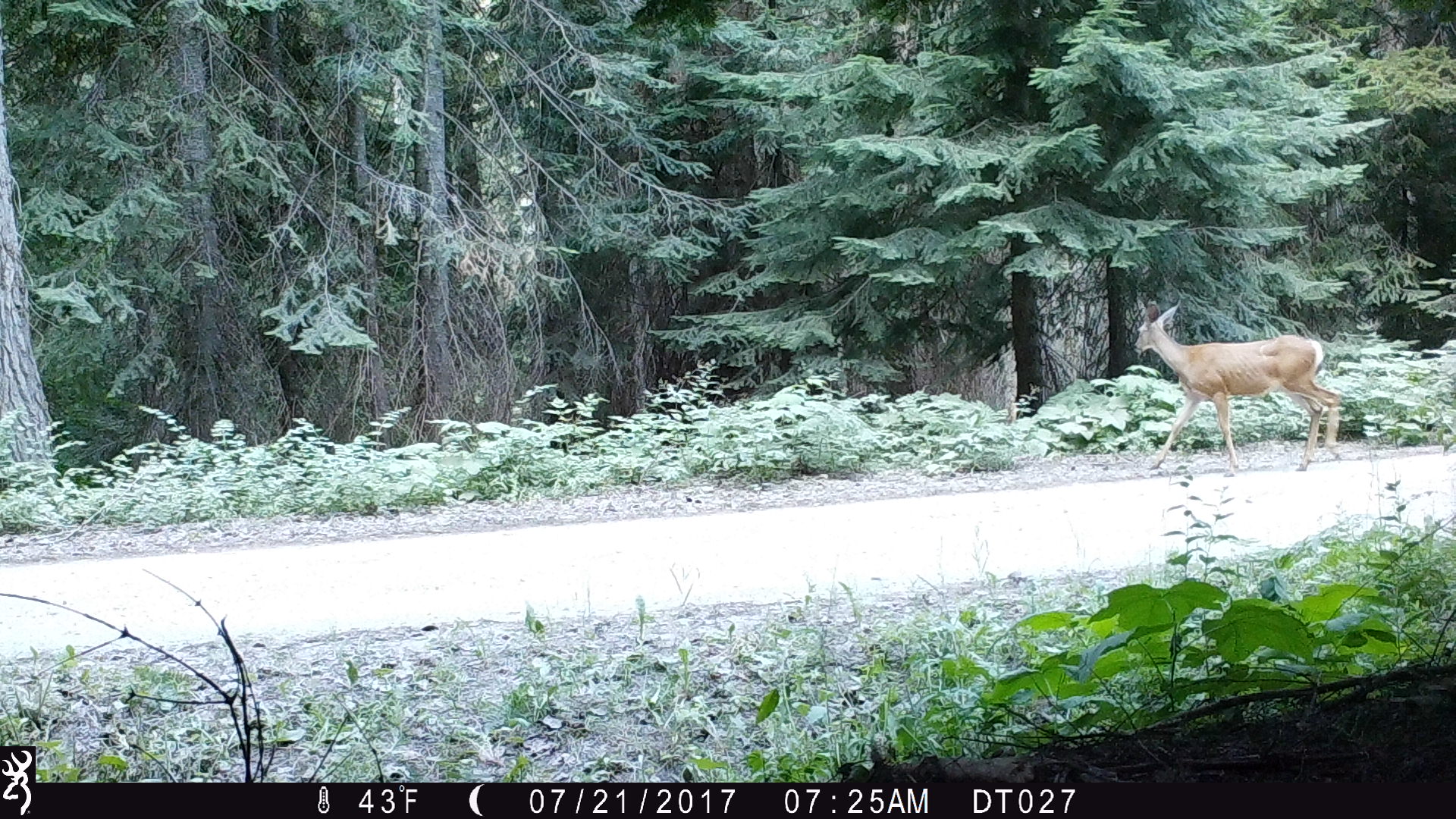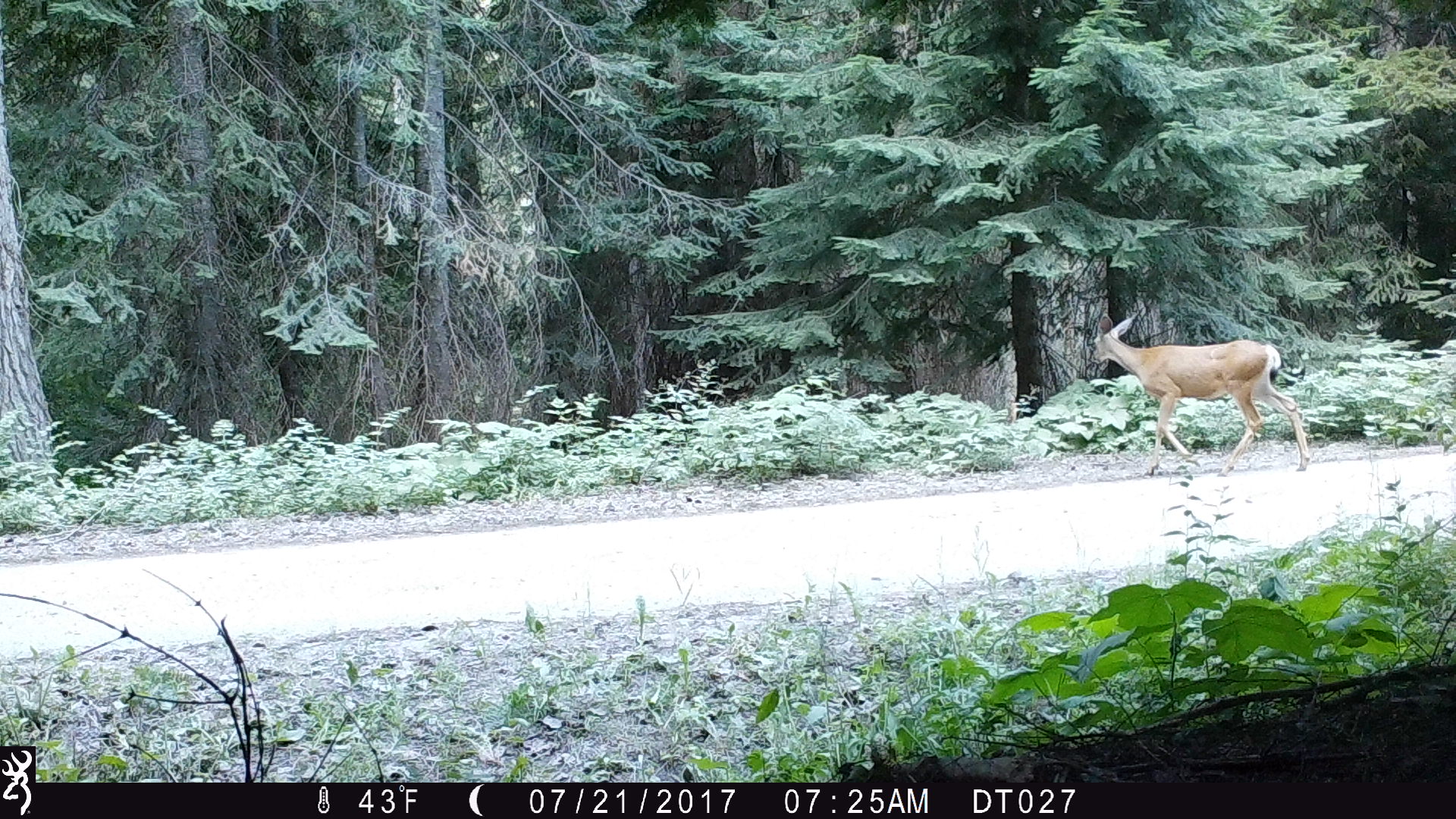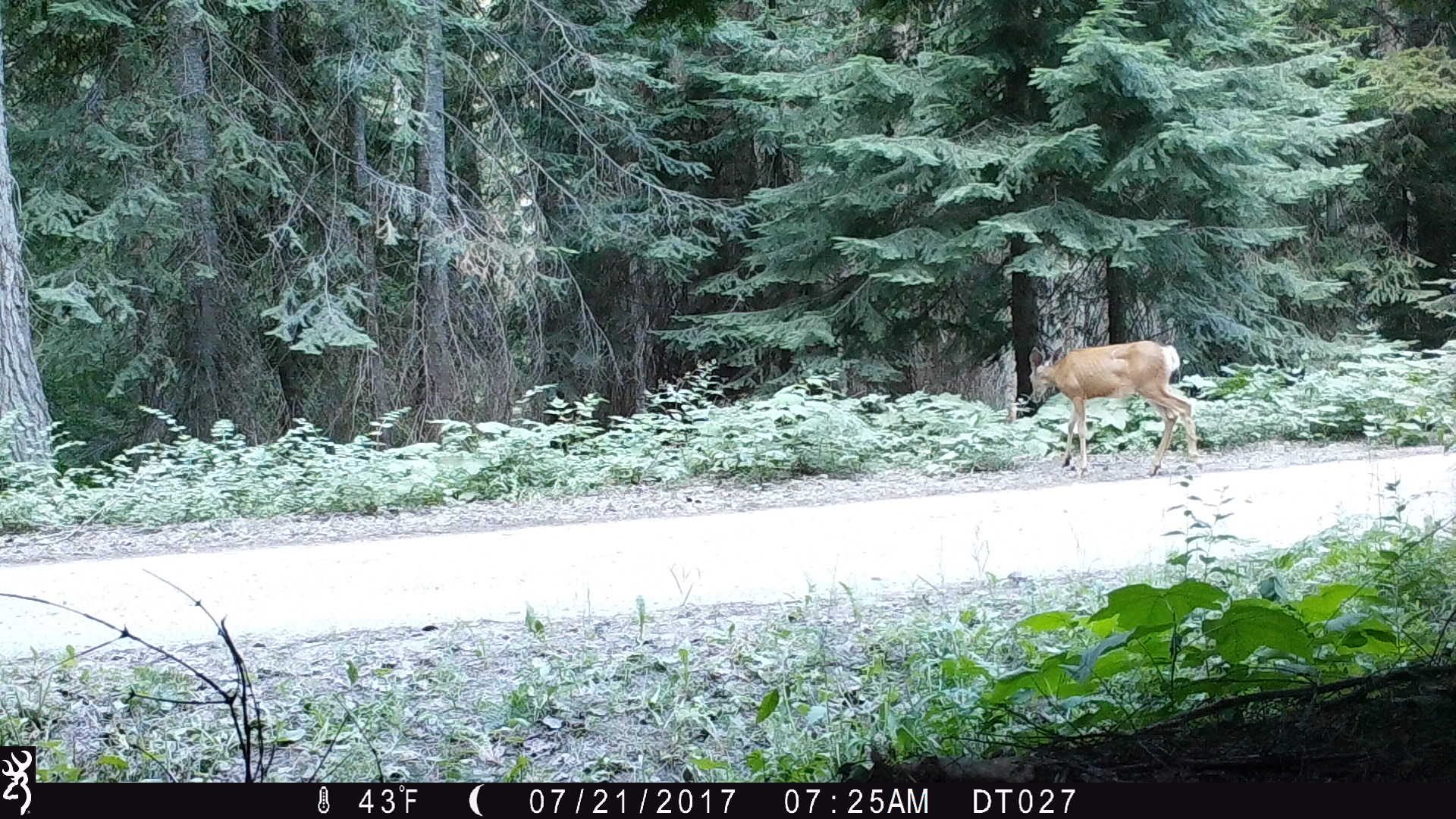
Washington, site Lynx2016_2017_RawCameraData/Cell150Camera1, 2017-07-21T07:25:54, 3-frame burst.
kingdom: Animalia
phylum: Chordata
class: Mammalia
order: Artiodactyla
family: Cervidae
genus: Odocoileus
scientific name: Odocoileus hemionus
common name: mule deer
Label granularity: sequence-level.